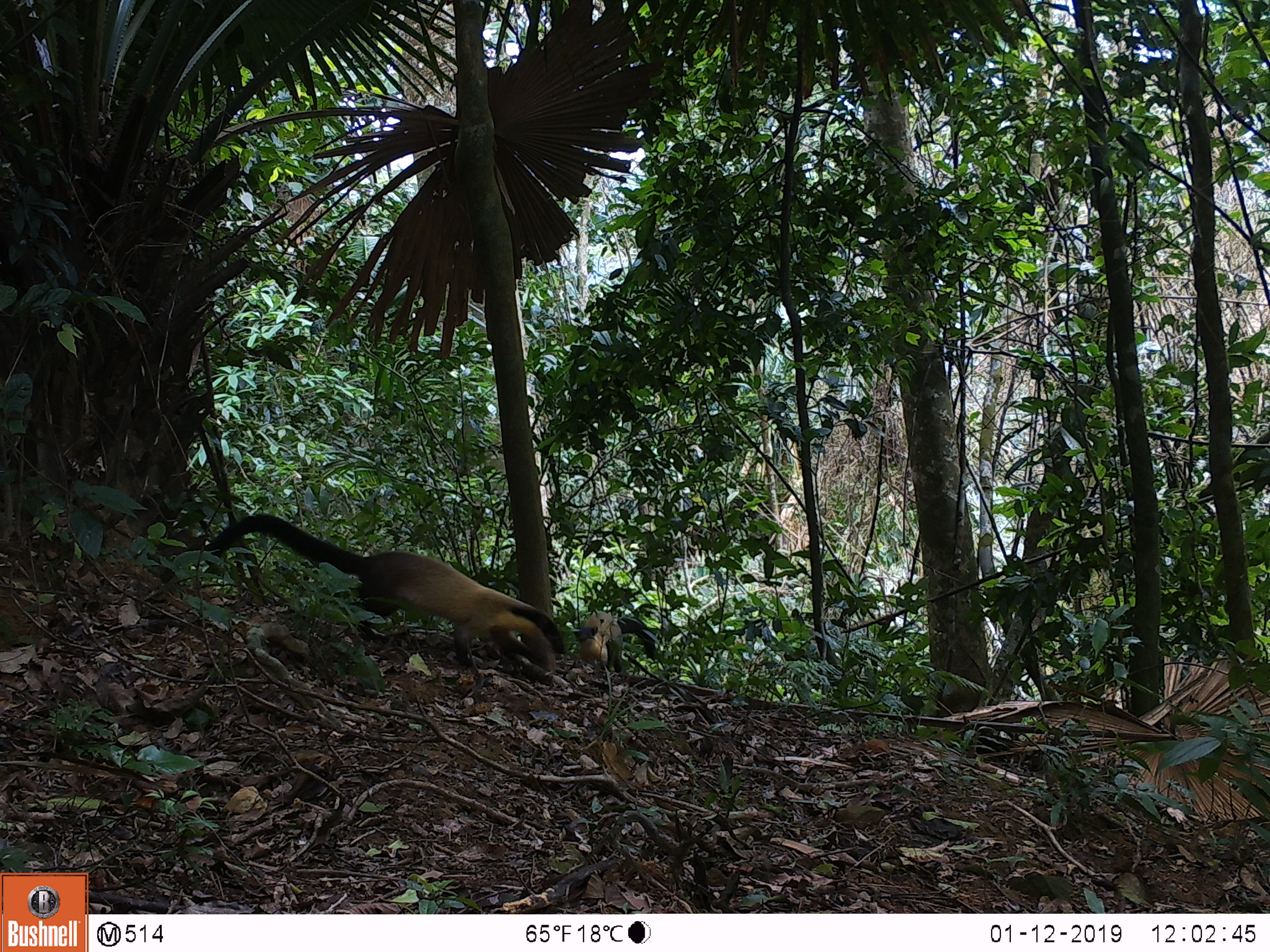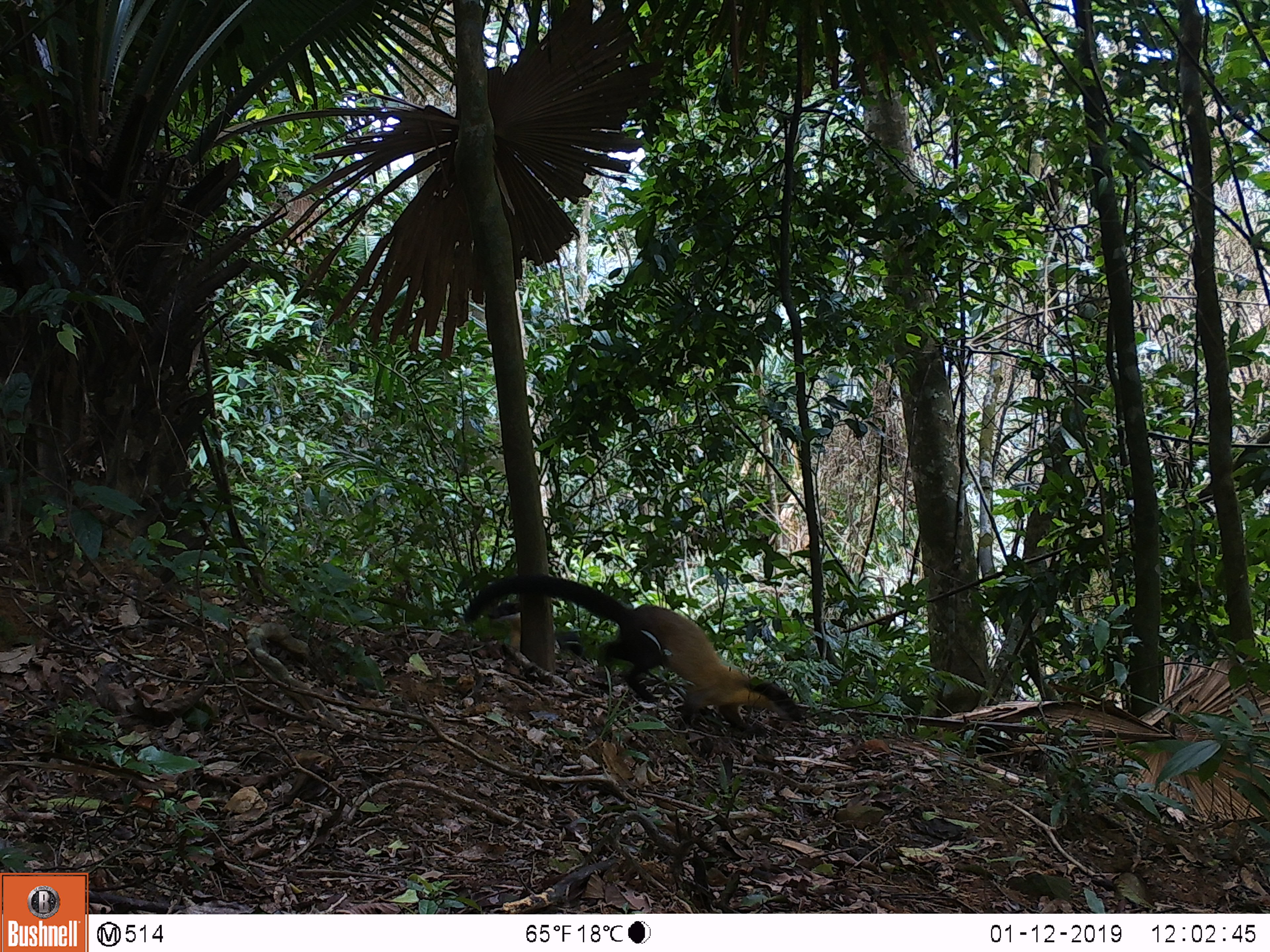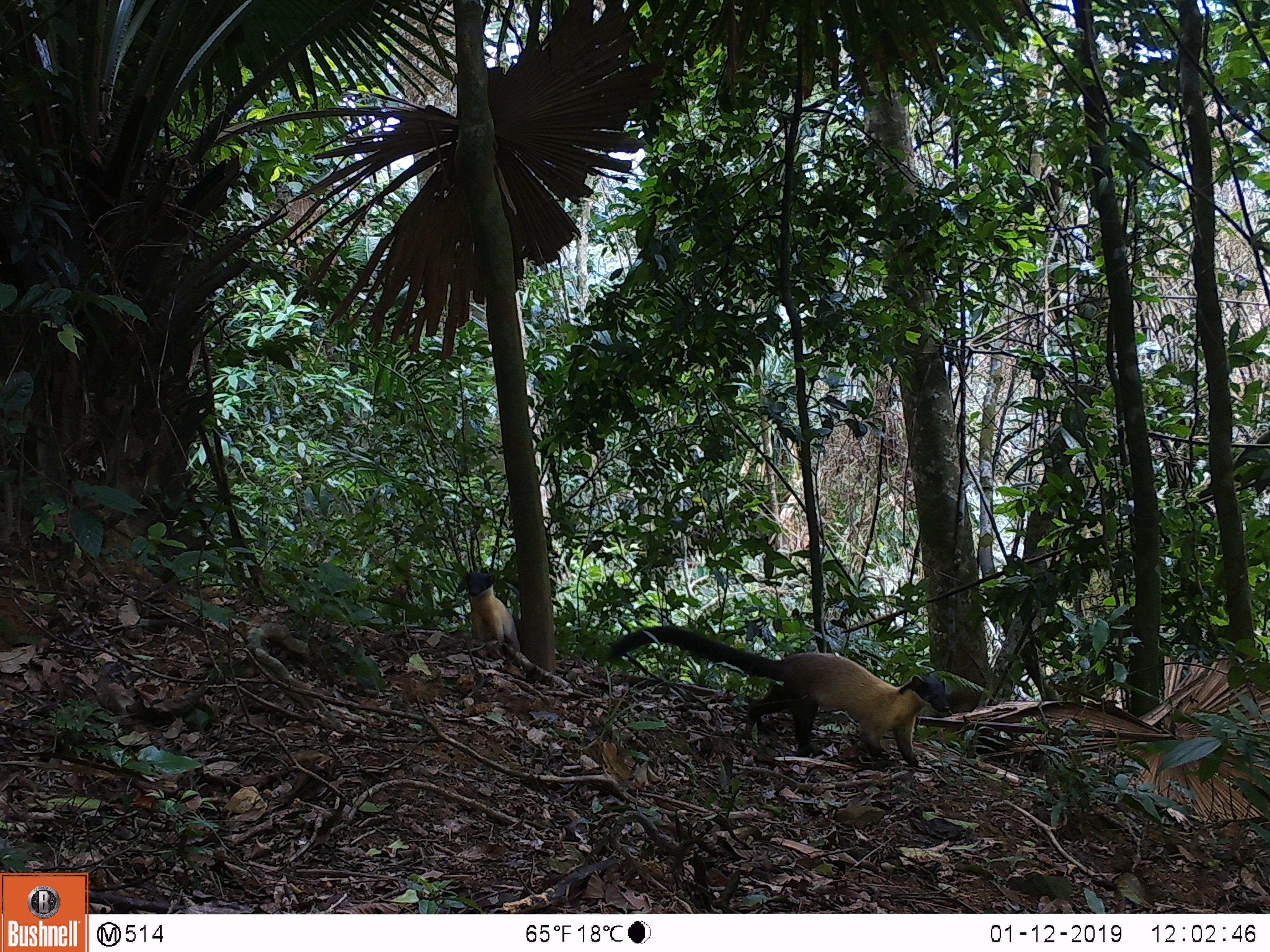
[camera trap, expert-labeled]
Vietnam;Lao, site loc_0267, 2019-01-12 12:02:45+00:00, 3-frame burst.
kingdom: Animalia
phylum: Chordata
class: Mammalia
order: Carnivora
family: Mustelidae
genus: Martes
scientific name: Martes flavigula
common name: yellow-throated marten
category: yellow throated marten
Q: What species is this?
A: Yellow throated marten (yellow-throated marten) (Martes flavigula).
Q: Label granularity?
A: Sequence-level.